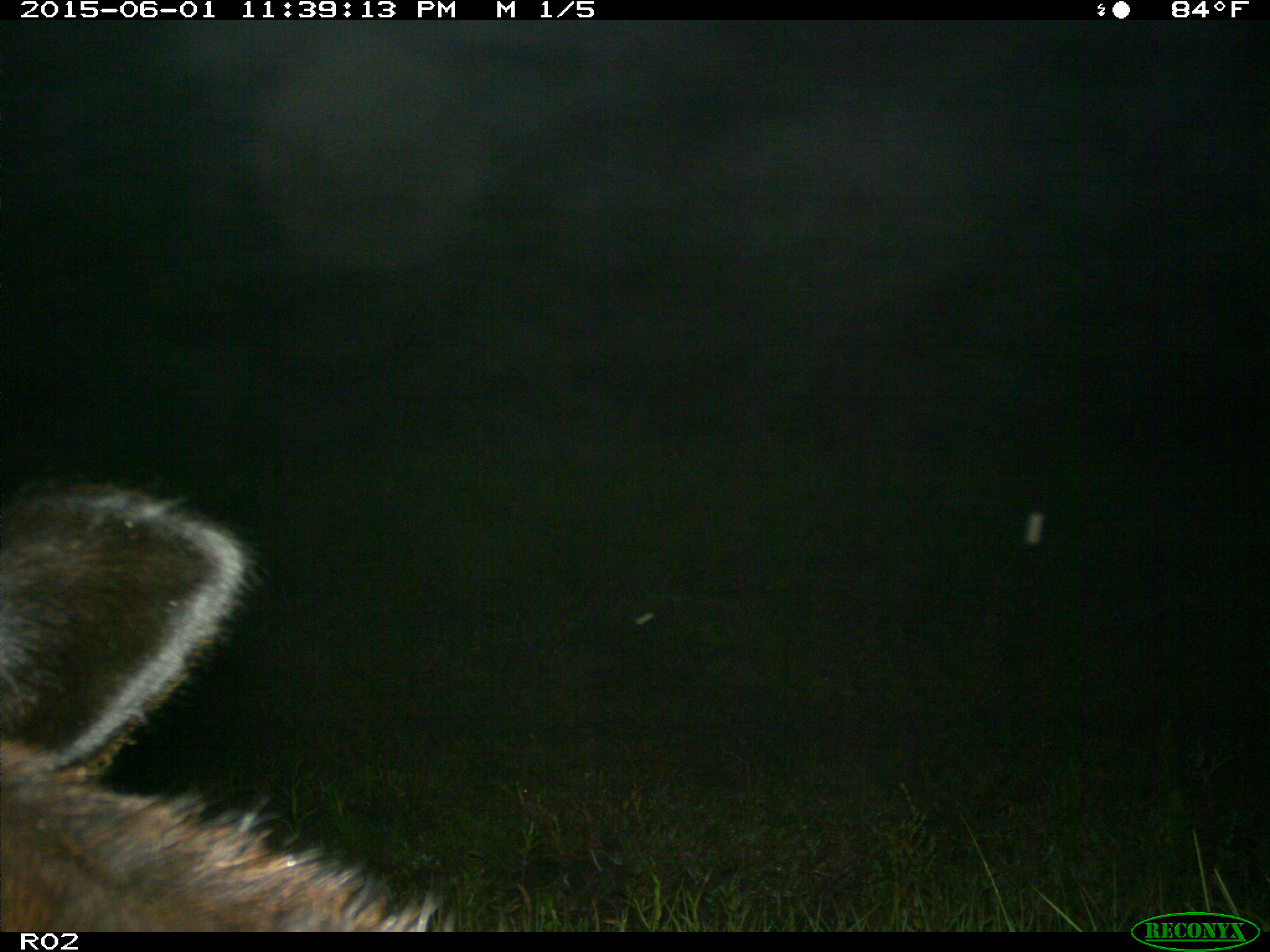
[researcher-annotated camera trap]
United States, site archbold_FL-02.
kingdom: Animalia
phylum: Chordata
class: Mammalia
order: Artiodactyla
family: Bovidae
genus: Bos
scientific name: Bos taurus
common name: domestic cow